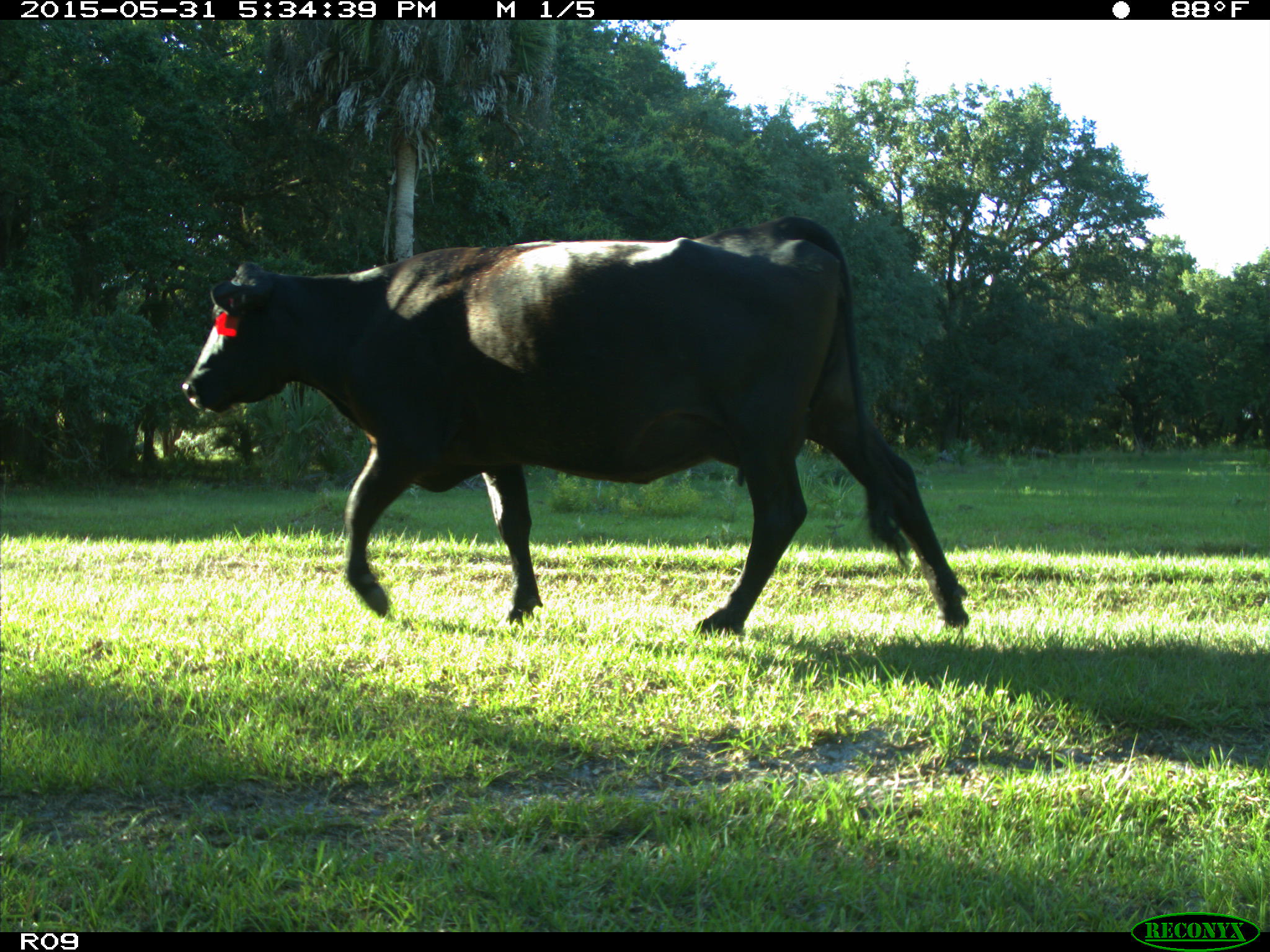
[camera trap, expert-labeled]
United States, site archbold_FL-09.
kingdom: Animalia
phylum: Chordata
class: Mammalia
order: Artiodactyla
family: Bovidae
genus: Bos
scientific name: Bos taurus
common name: domestic cow